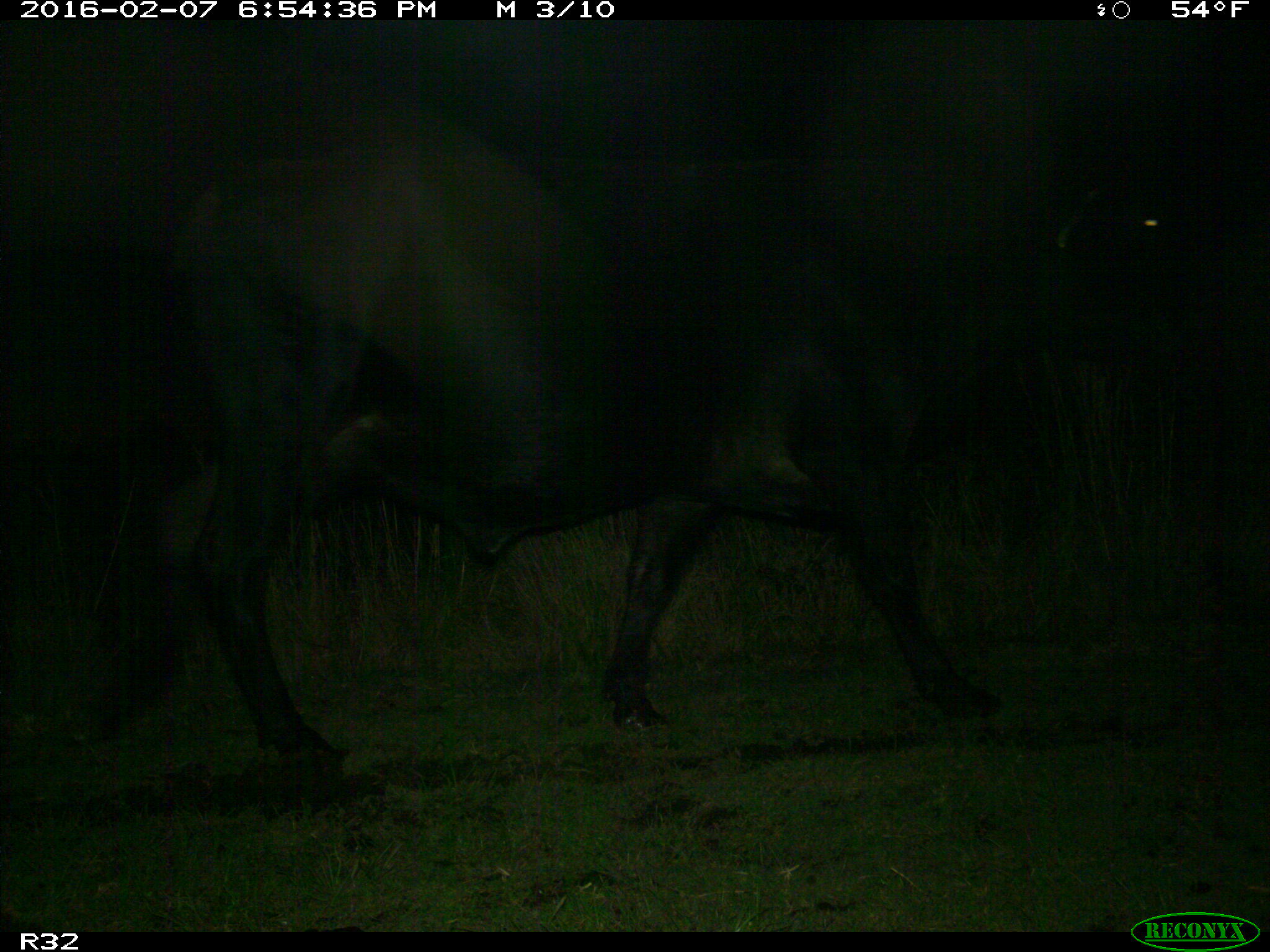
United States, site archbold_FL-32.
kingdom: Animalia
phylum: Chordata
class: Mammalia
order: Artiodactyla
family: Bovidae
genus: Bos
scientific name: Bos taurus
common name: domestic cow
Bos taurus (domestic cow).